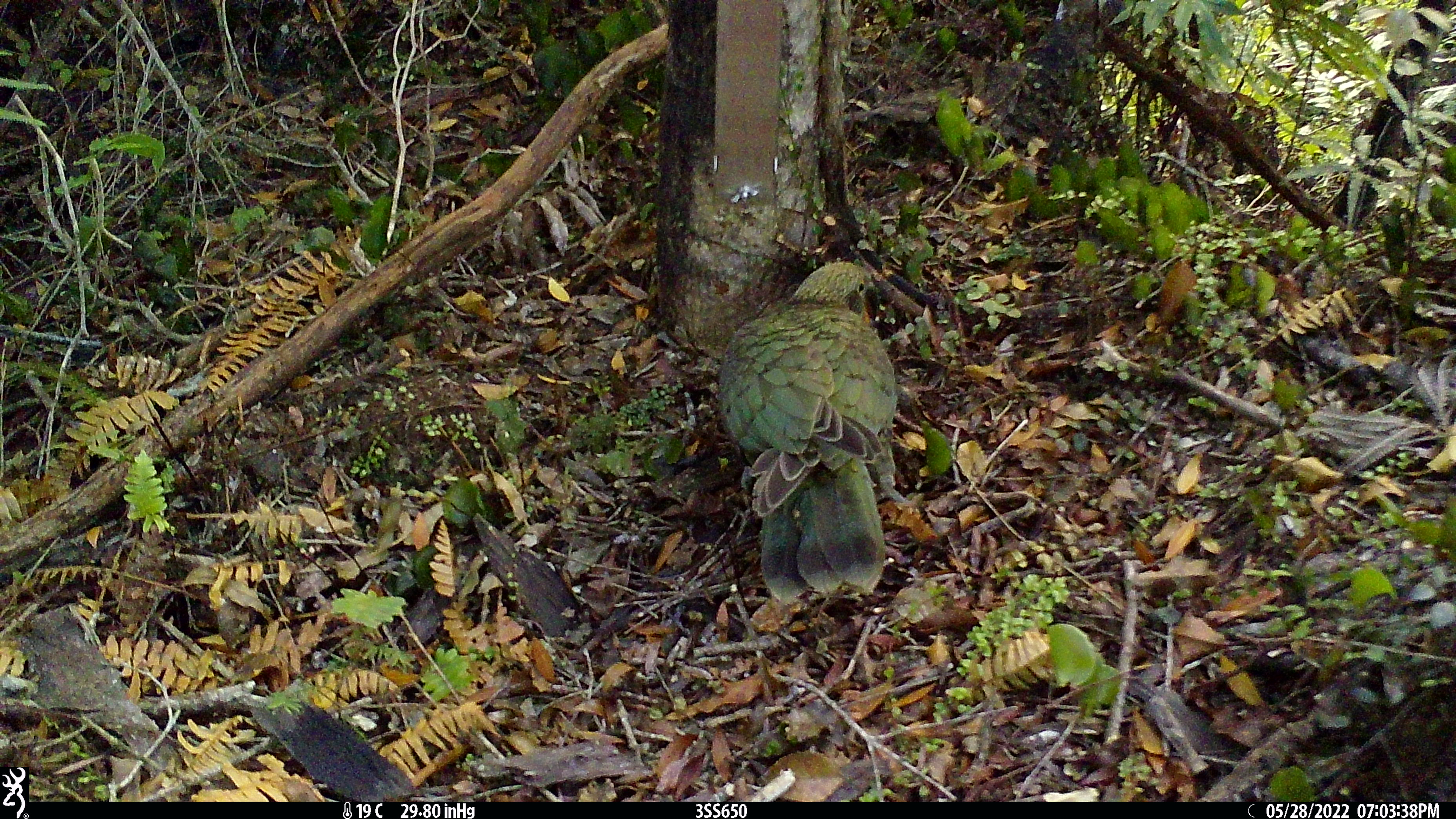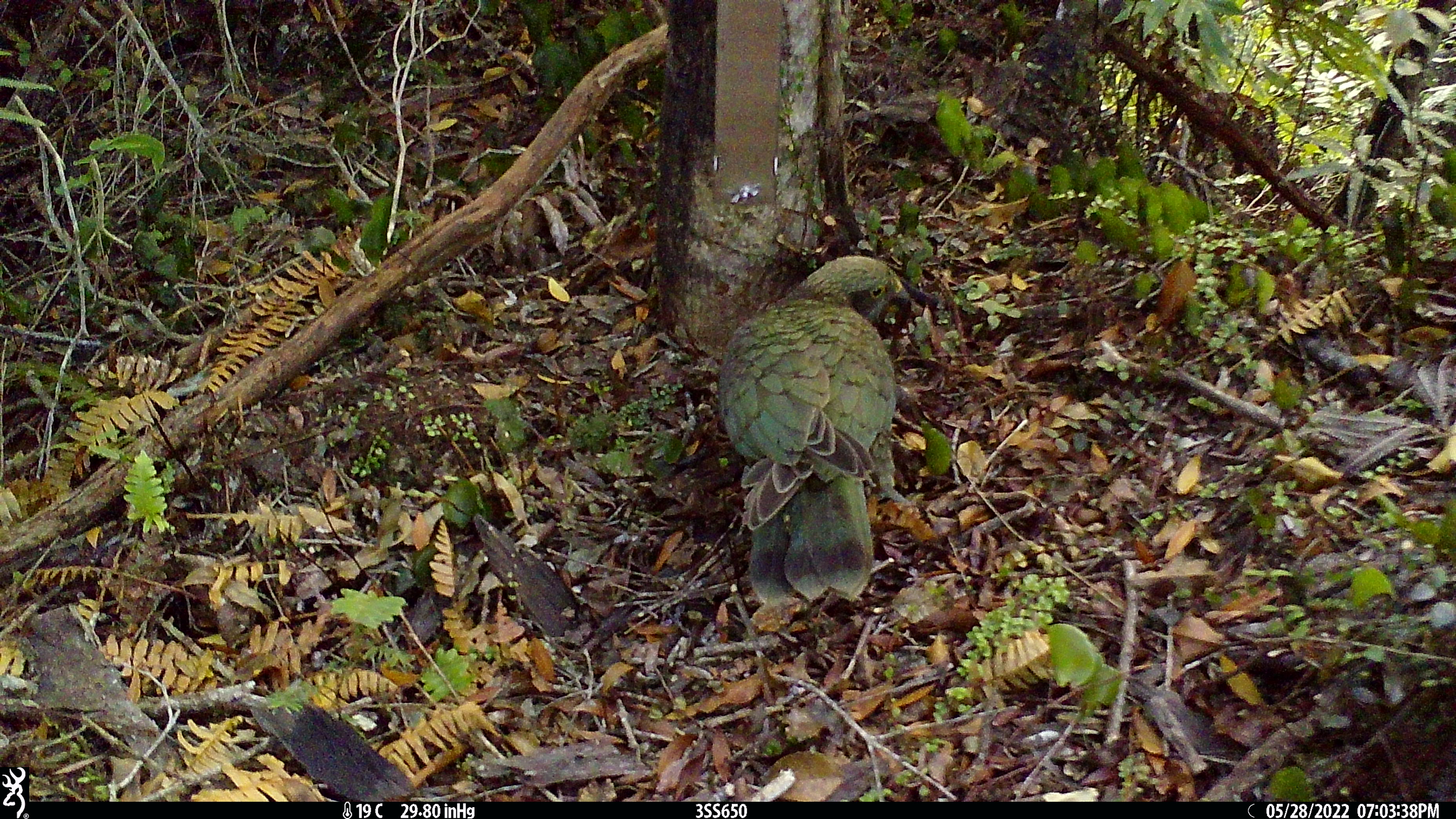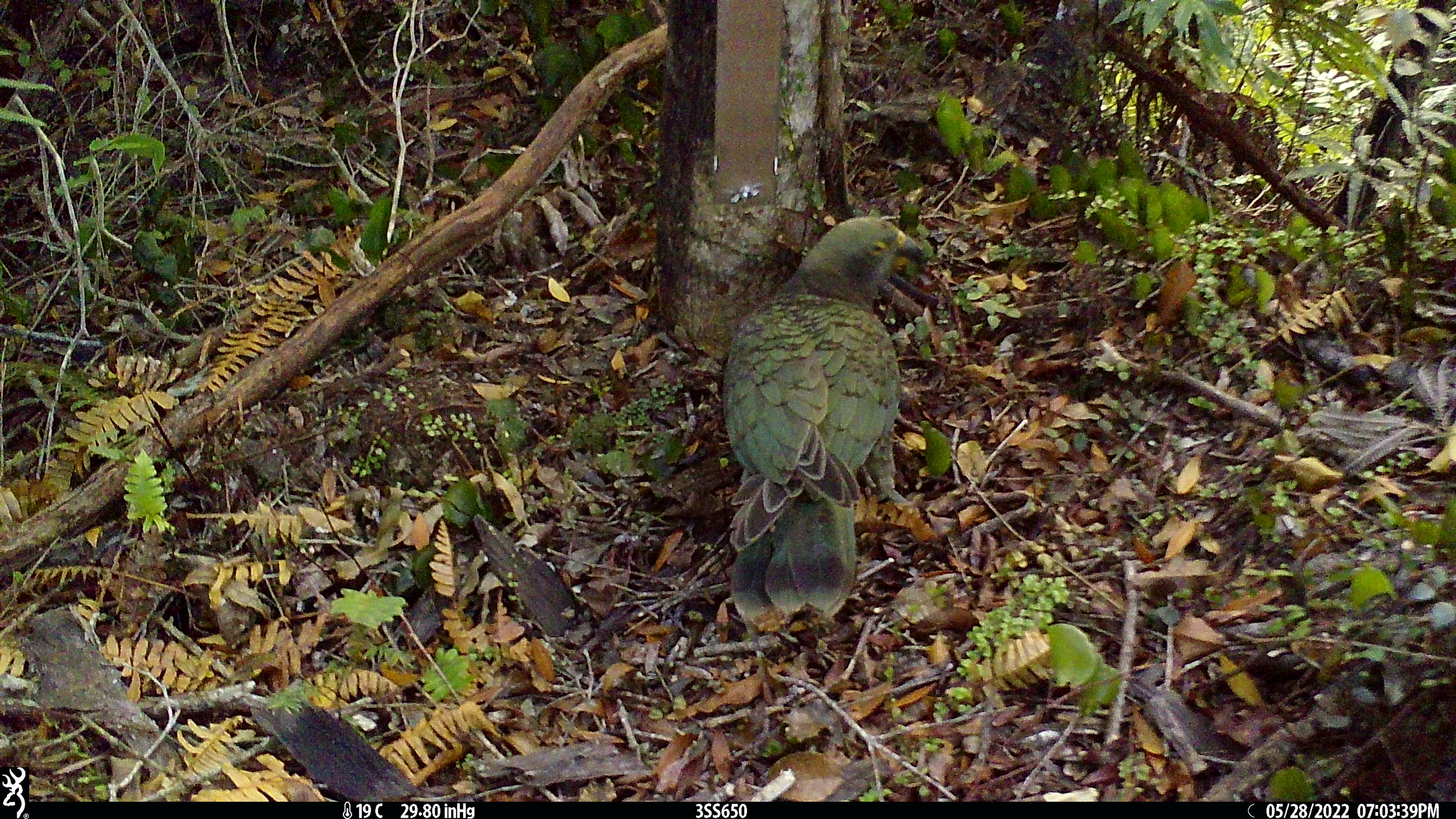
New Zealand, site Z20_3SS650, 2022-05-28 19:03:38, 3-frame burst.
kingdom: Animalia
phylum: Chordata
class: Aves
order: Psittaciformes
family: Strigopidae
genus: Nestor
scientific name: Nestor notabilis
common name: kea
Kea (Nestor notabilis).